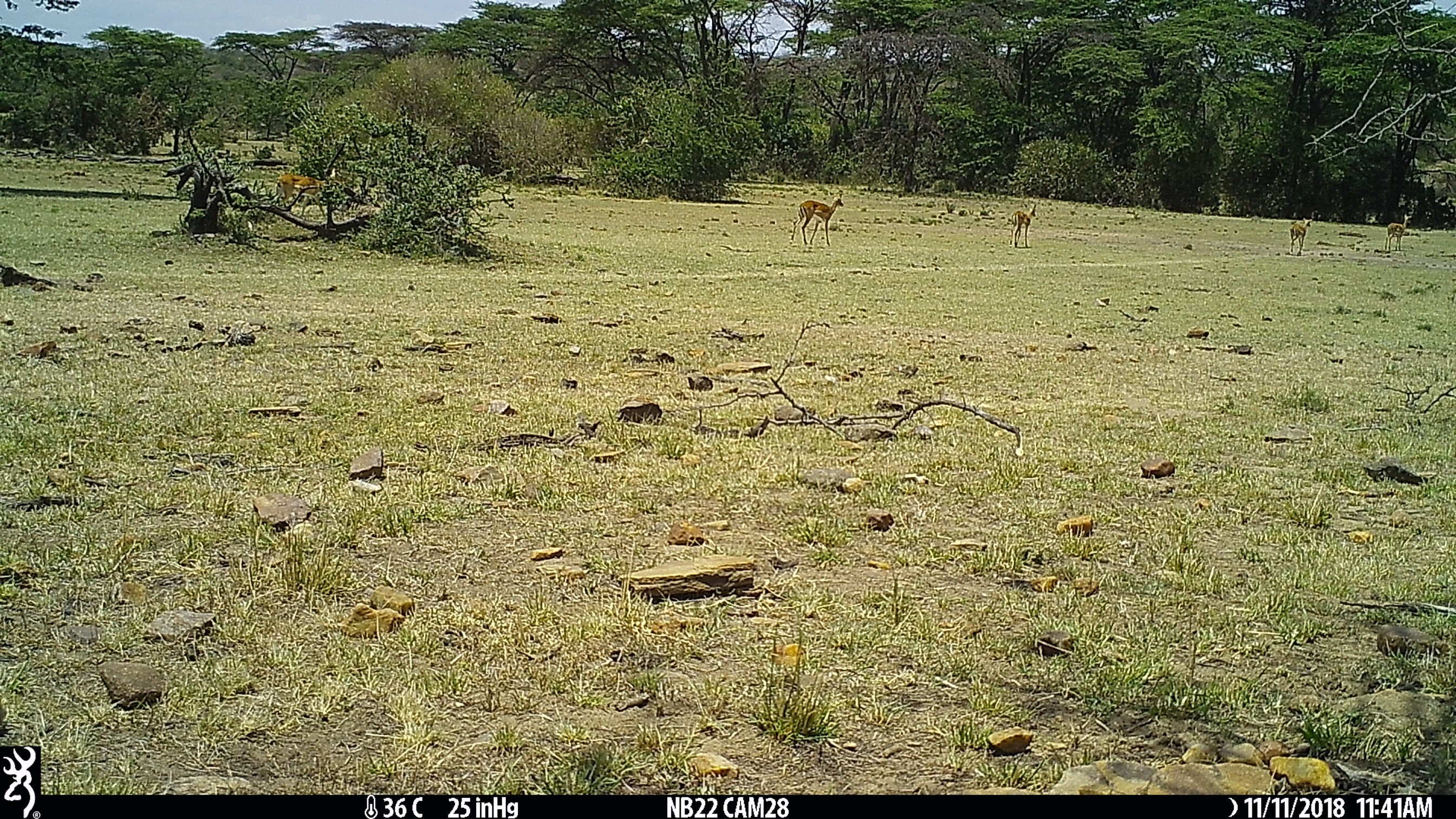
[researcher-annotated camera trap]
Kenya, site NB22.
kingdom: Animalia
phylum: Chordata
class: Mammalia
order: Artiodactyla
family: Bovidae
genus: Aepyceros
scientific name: Aepyceros melampus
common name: impala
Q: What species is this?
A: Impala (Aepyceros melampus).